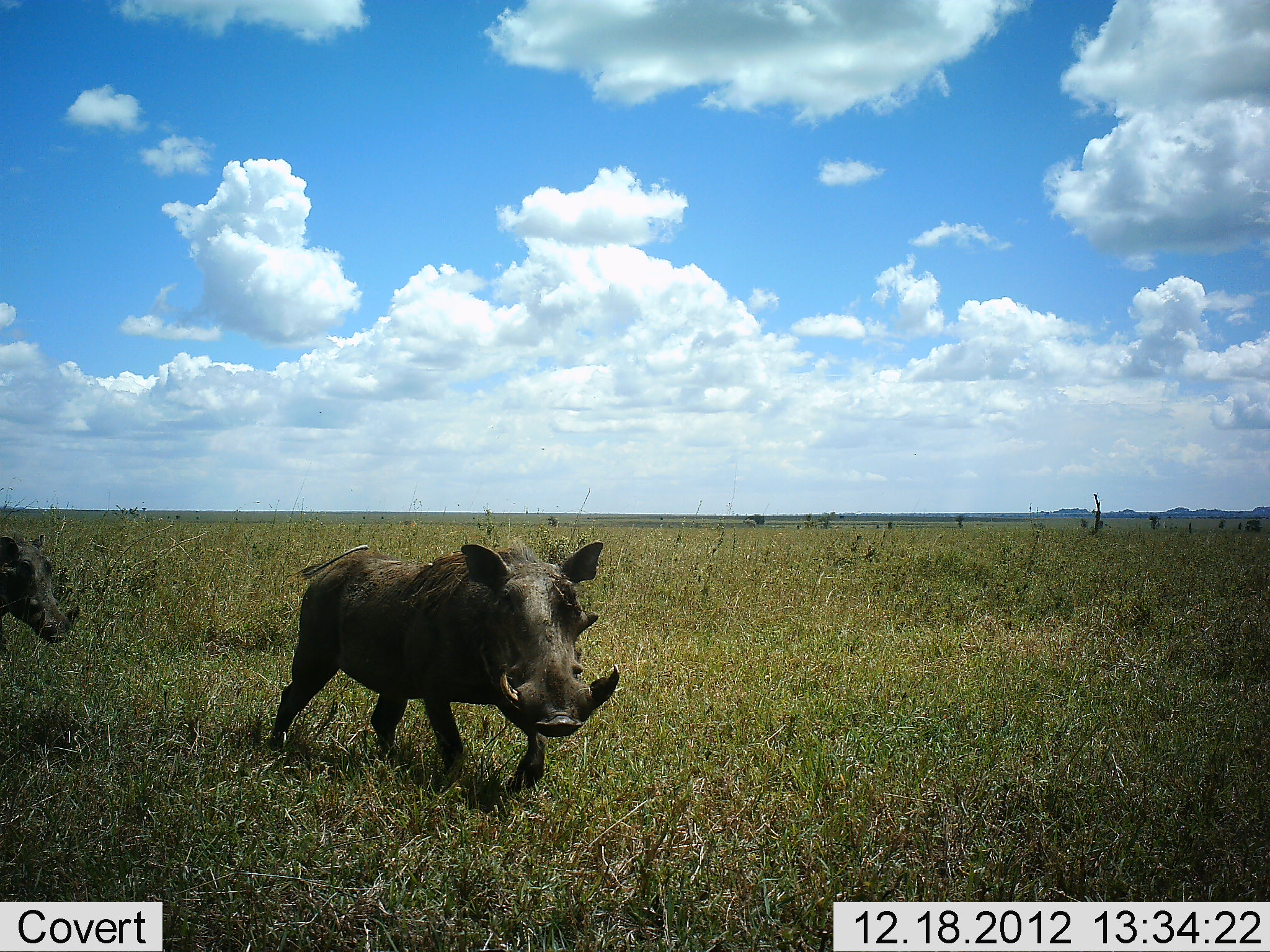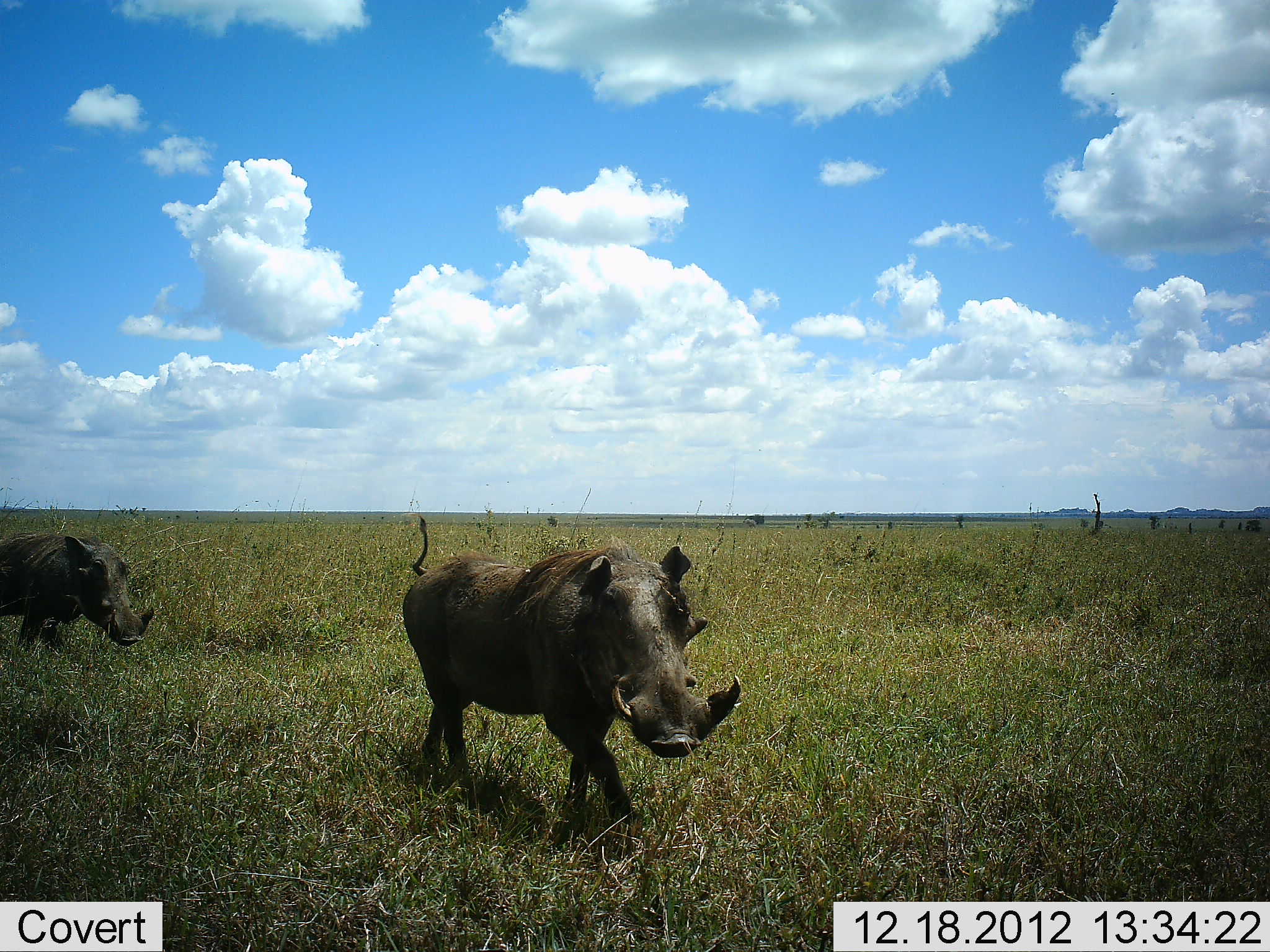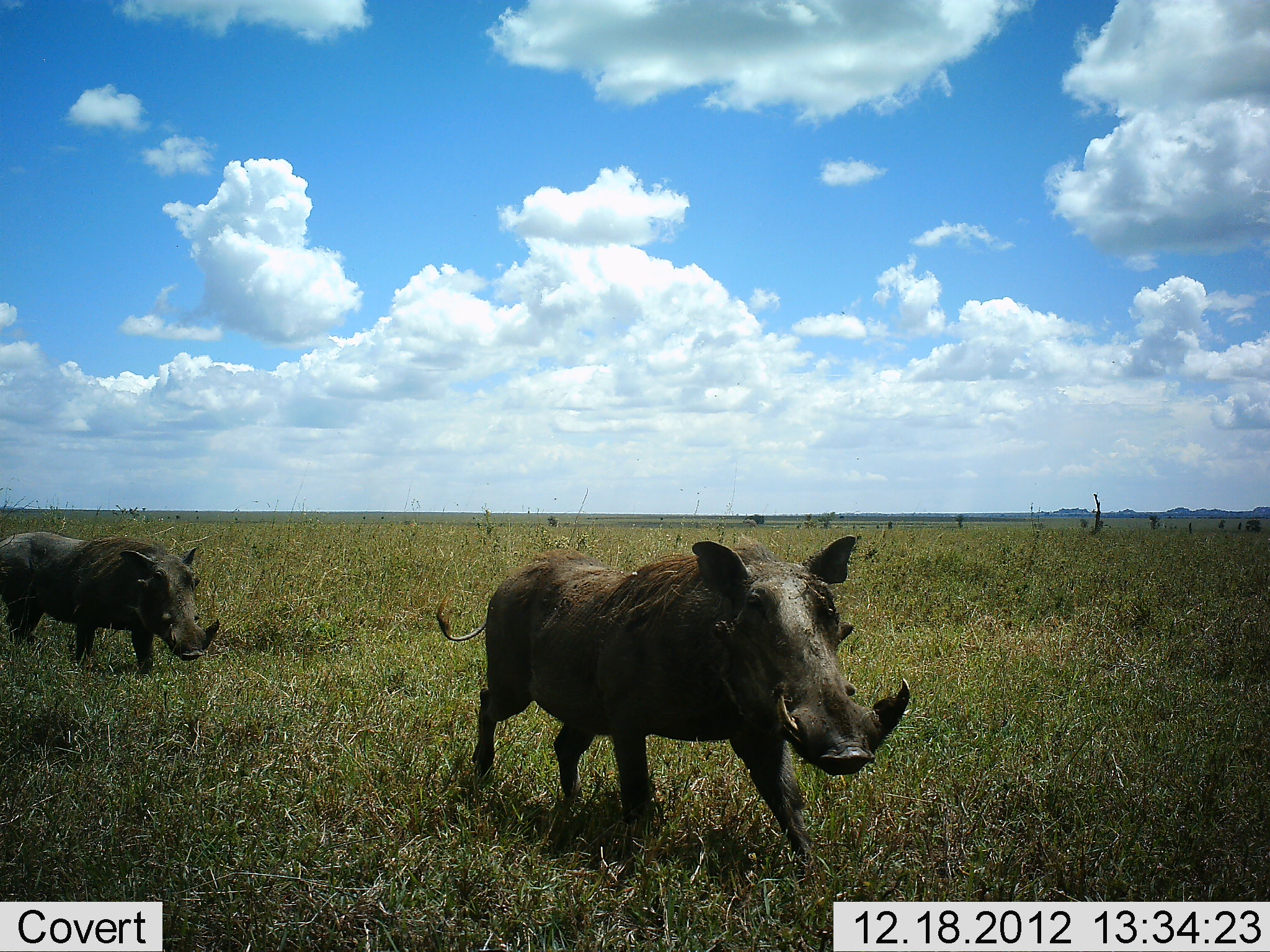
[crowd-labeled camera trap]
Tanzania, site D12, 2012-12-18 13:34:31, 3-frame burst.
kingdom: Animalia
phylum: Chordata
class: Mammalia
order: Artiodactyla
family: Suidae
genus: Phacochoerus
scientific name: Phacochoerus africanus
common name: warthog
Warthog (Phacochoerus africanus), count 2. Behavior (volunteer vote fractions): standing 2%, resting 0%, moving 100%, interacting 2%. Young present (vote fraction): 0%. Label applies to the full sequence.